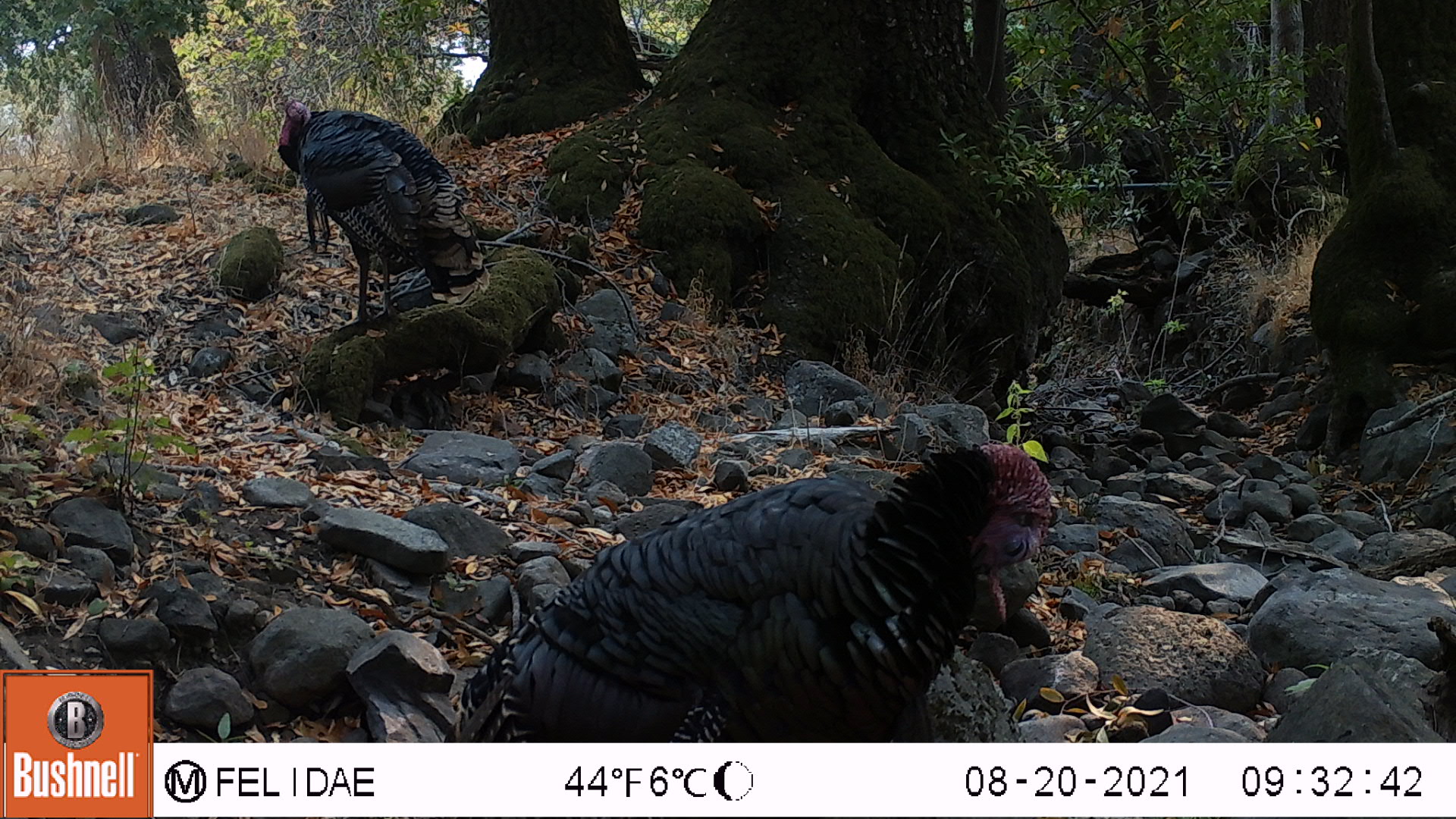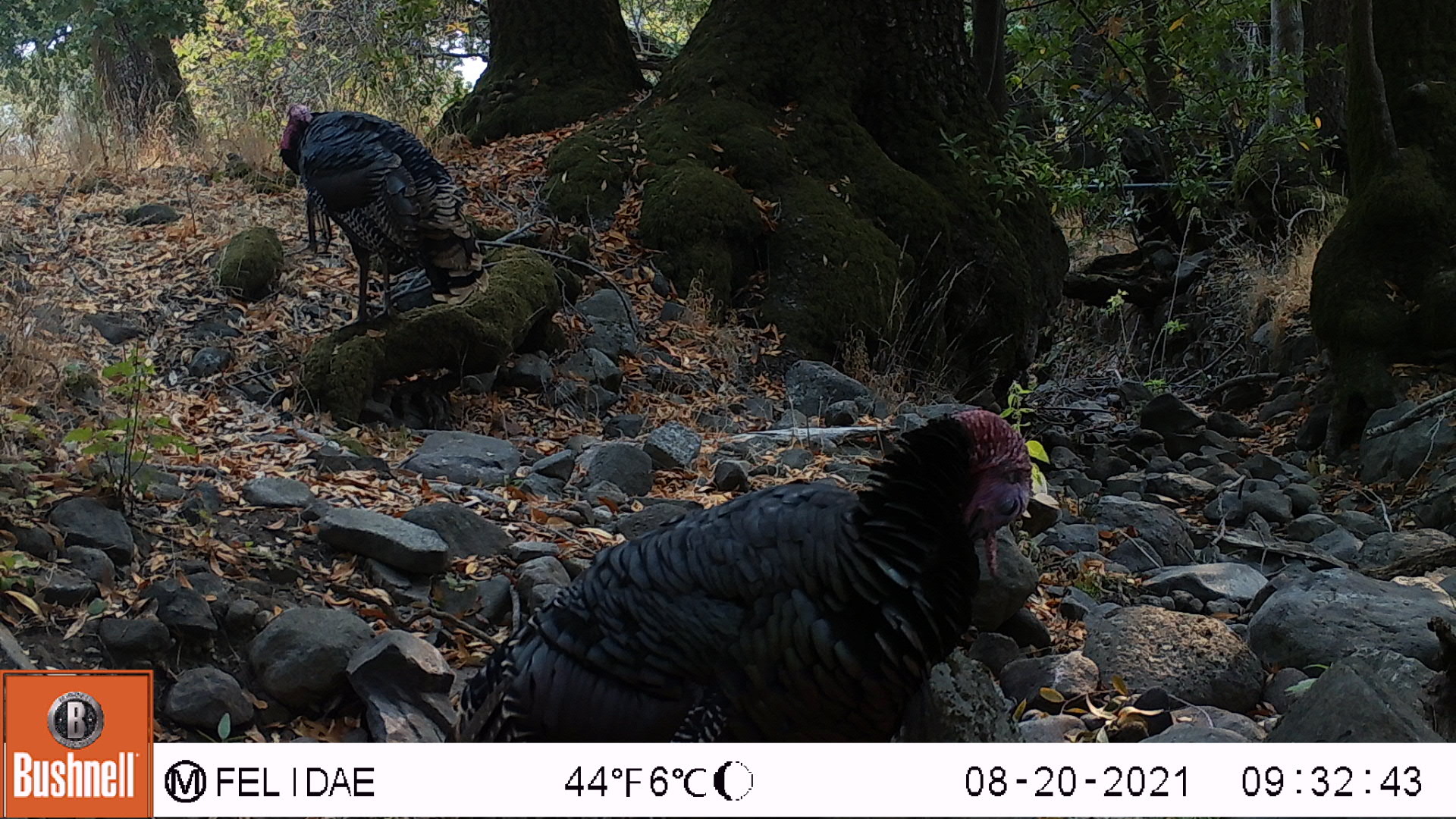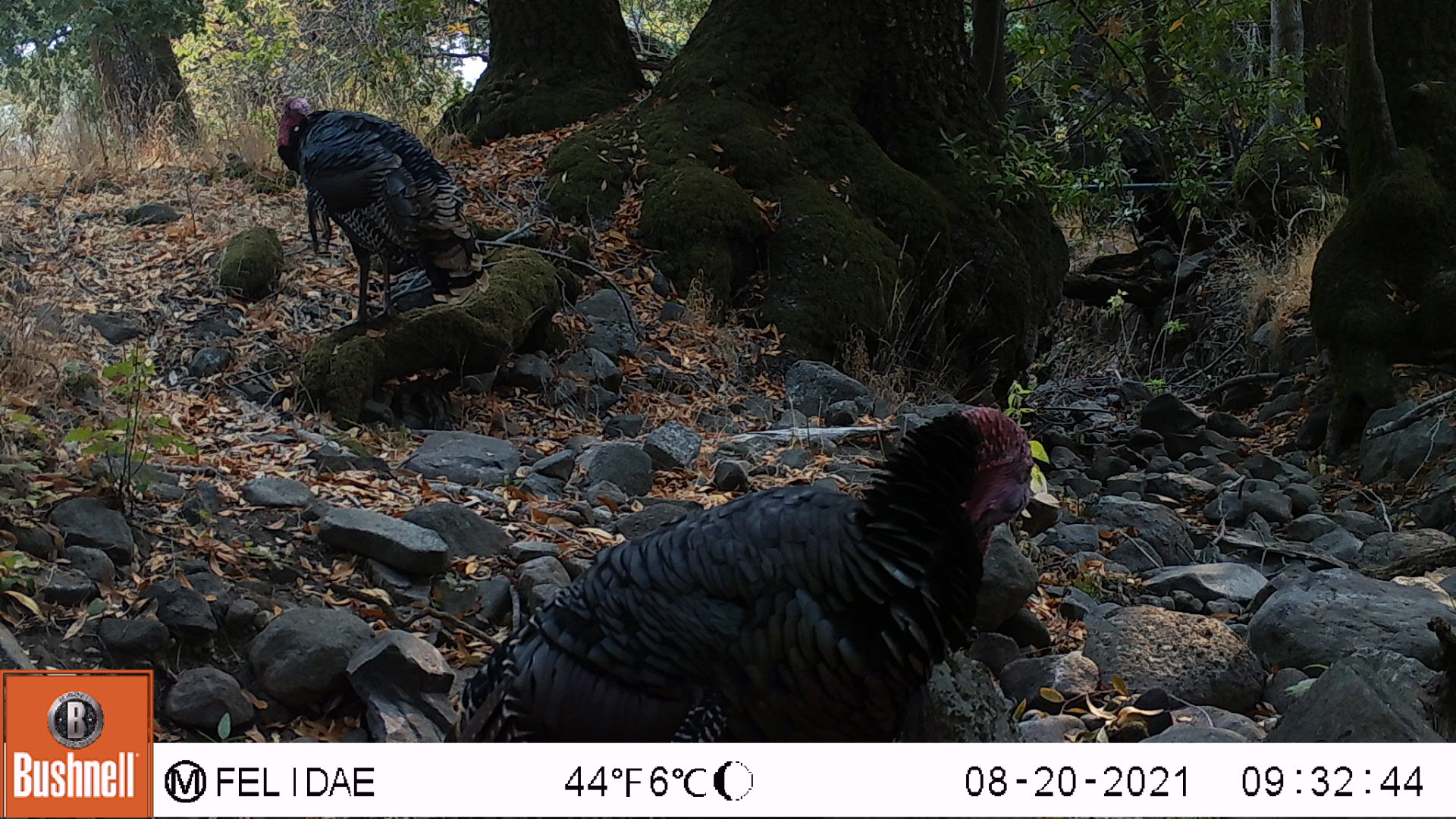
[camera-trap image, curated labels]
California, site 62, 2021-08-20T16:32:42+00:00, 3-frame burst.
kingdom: Animalia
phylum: Chordata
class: Aves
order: Galliformes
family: Phasianidae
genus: Meleagris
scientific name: Meleagris gallopavo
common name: turkey